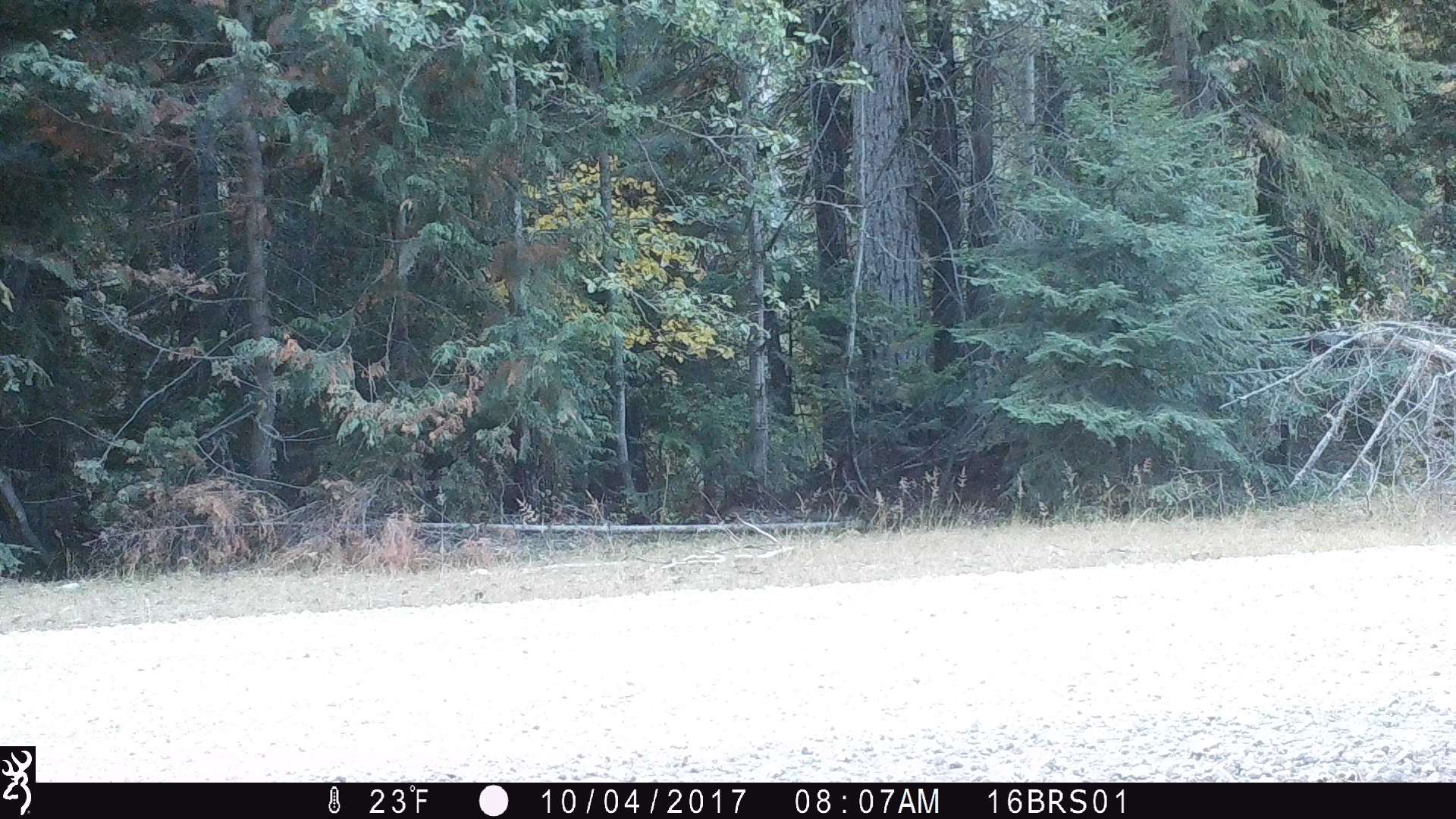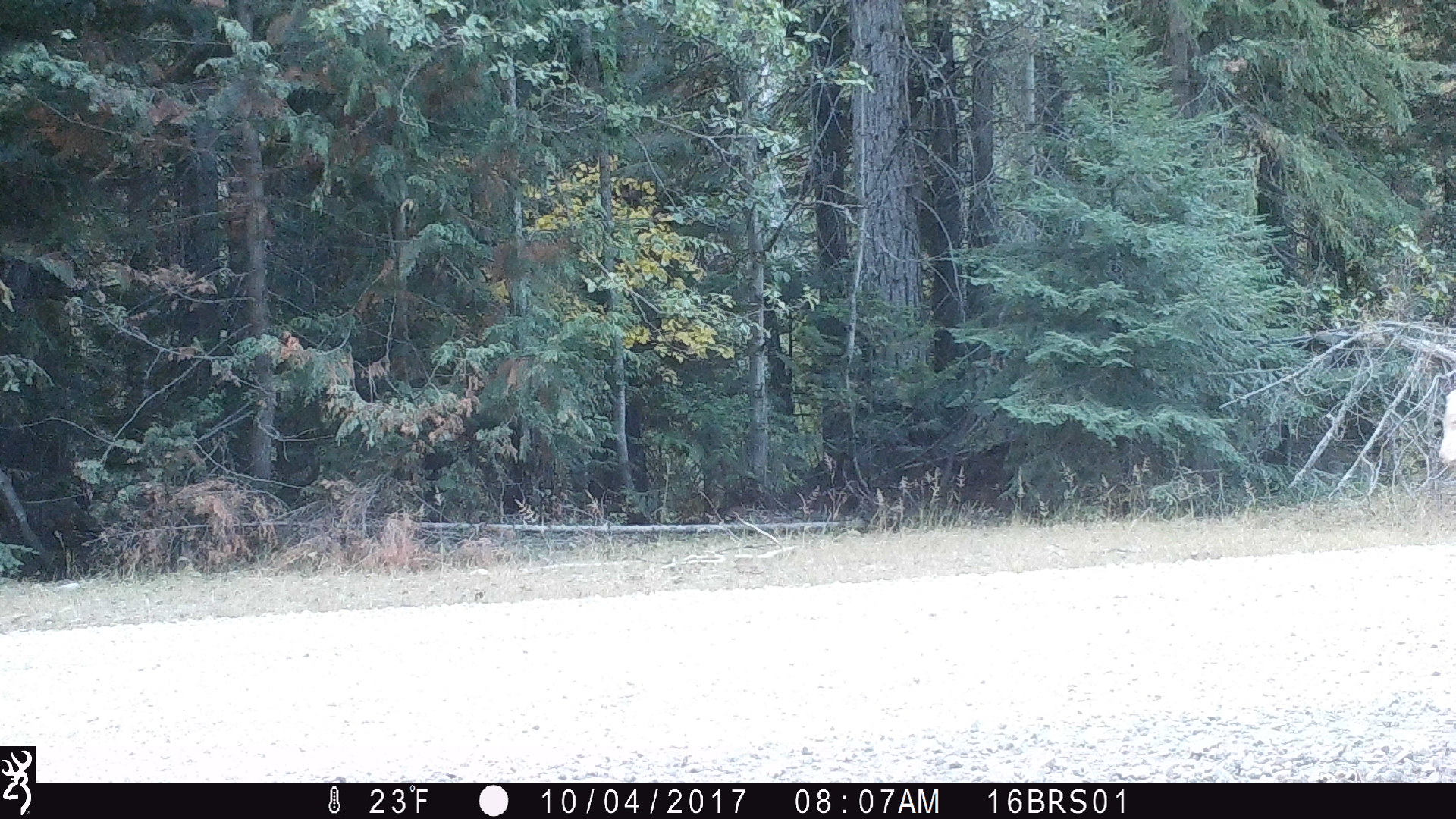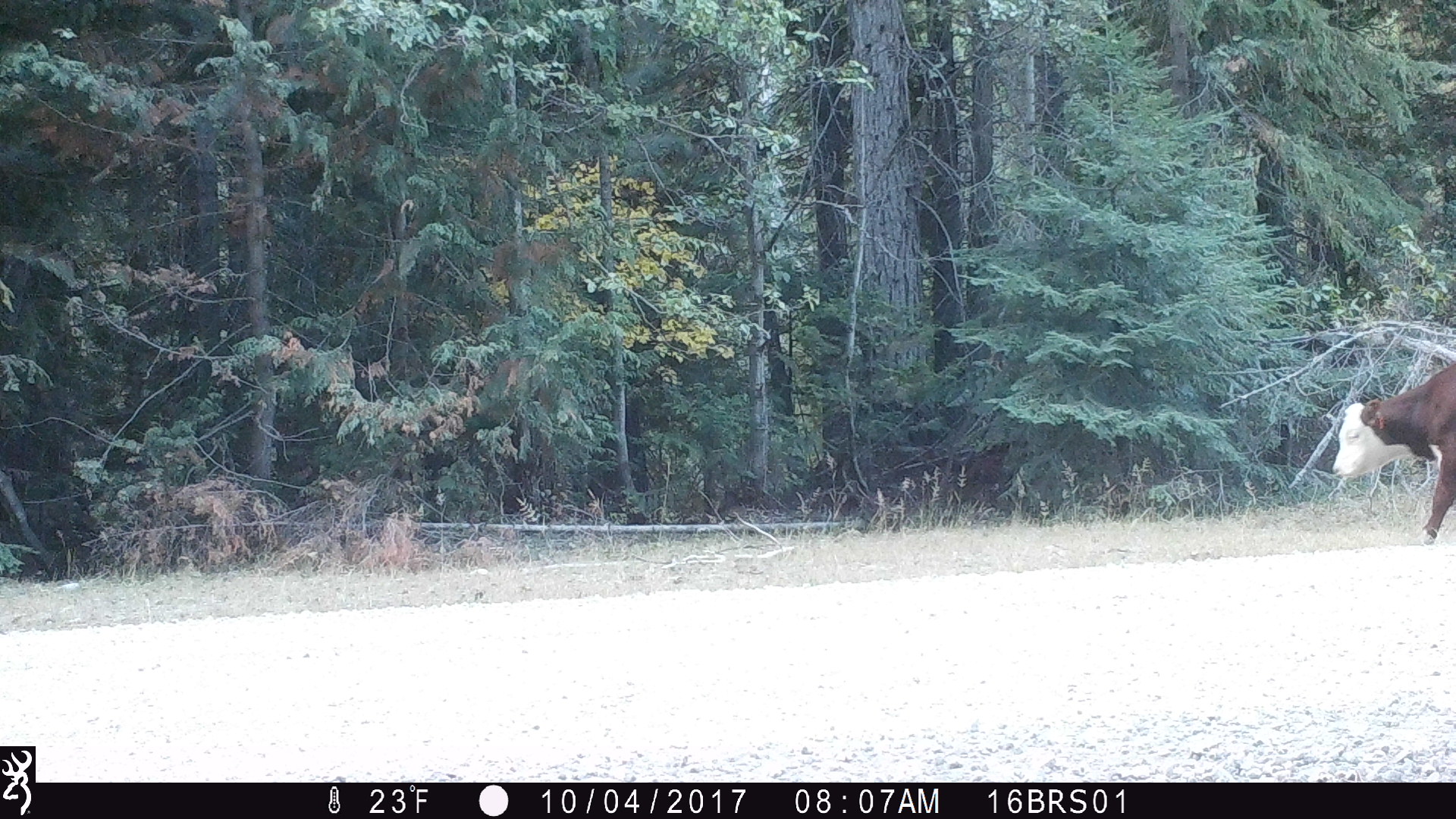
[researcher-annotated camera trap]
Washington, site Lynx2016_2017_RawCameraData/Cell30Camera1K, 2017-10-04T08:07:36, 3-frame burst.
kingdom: Animalia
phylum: Chordata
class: Mammalia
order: Artiodactyla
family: Bovidae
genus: Bos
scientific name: Bos taurus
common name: domestic cattle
Domestic cattle (Bos taurus). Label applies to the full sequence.